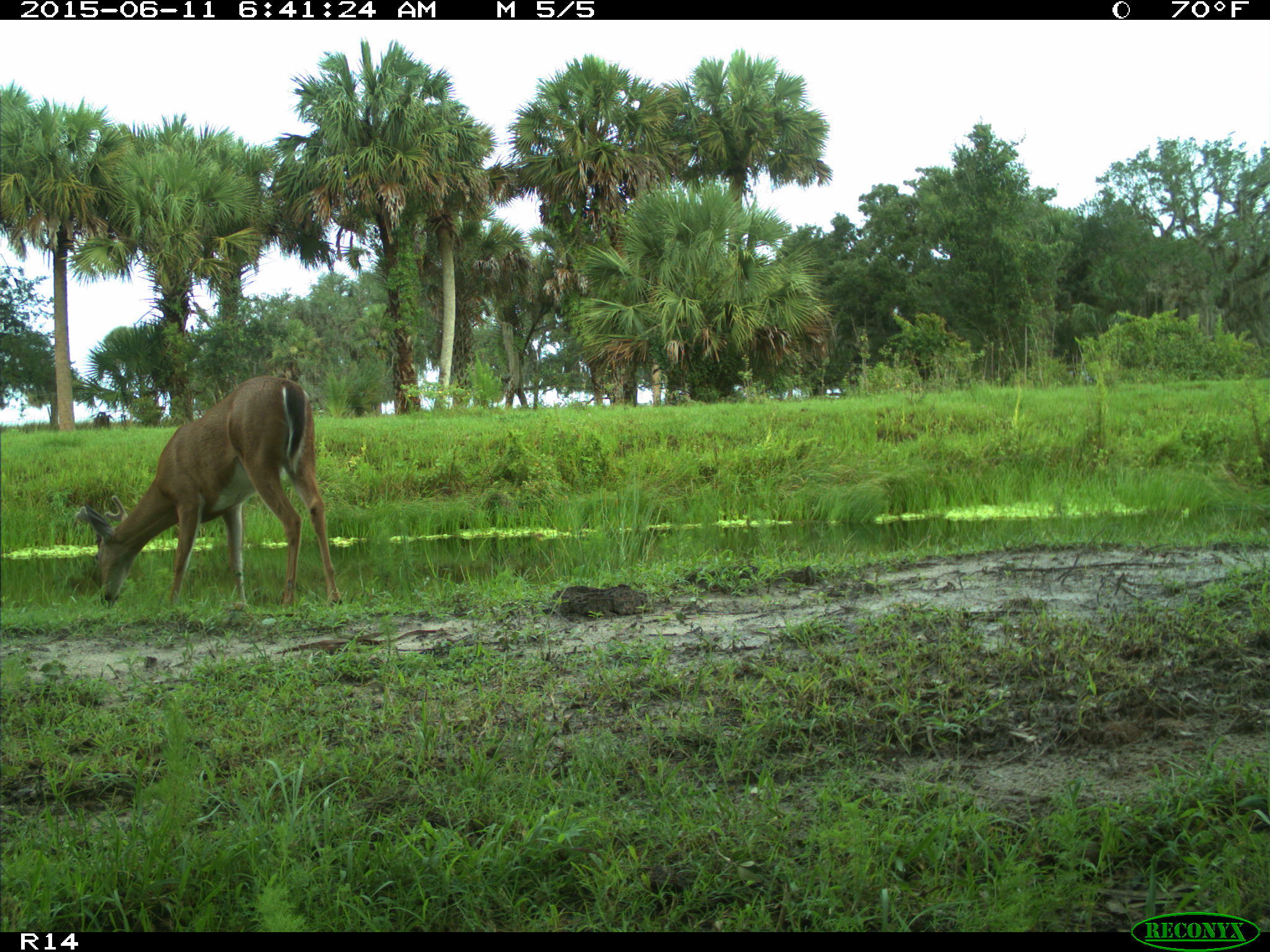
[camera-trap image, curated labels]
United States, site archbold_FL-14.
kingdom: Animalia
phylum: Chordata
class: Mammalia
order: Artiodactyla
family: Cervidae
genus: Odocoileus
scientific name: Odocoileus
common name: deer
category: unidentified deer